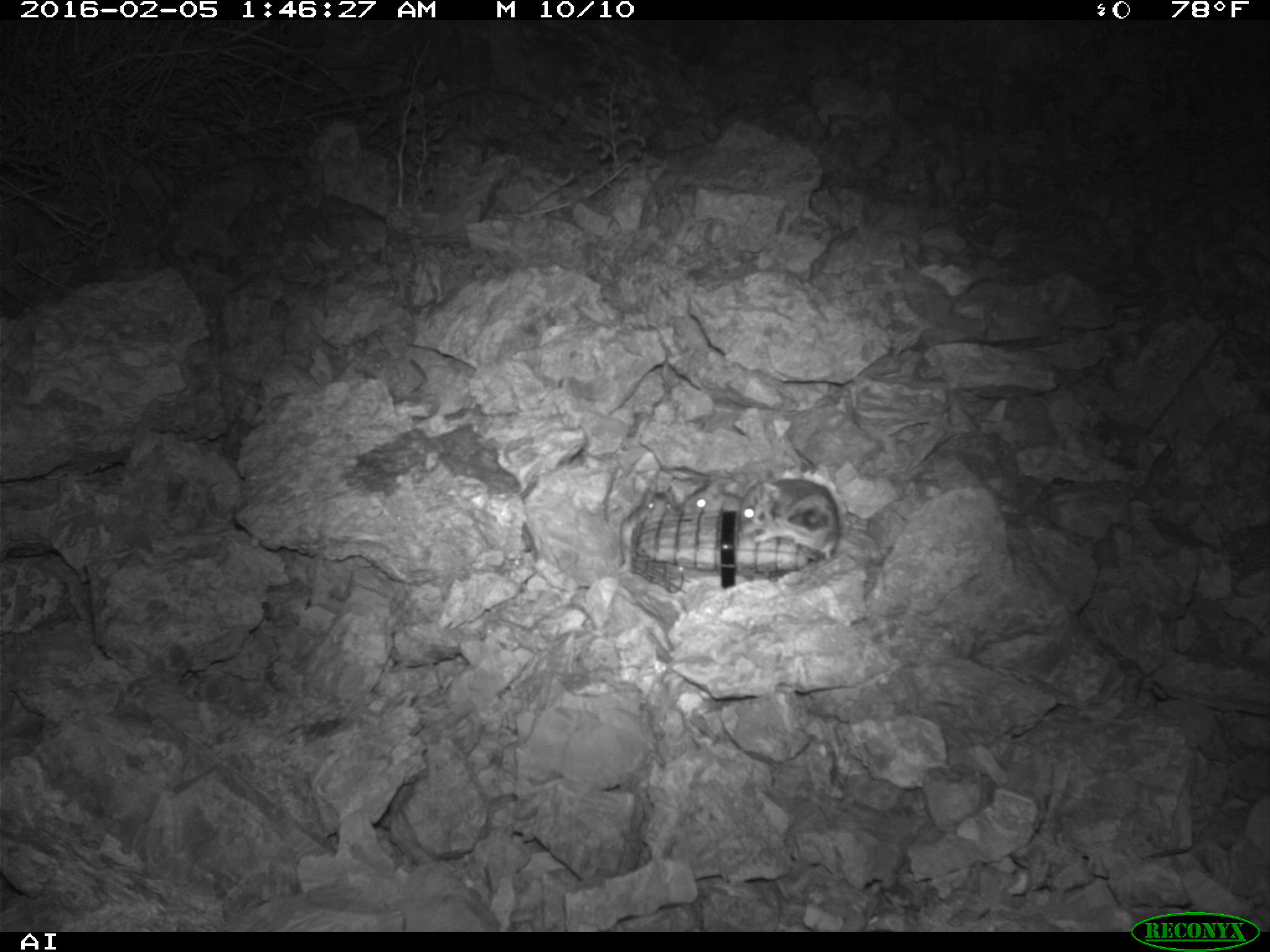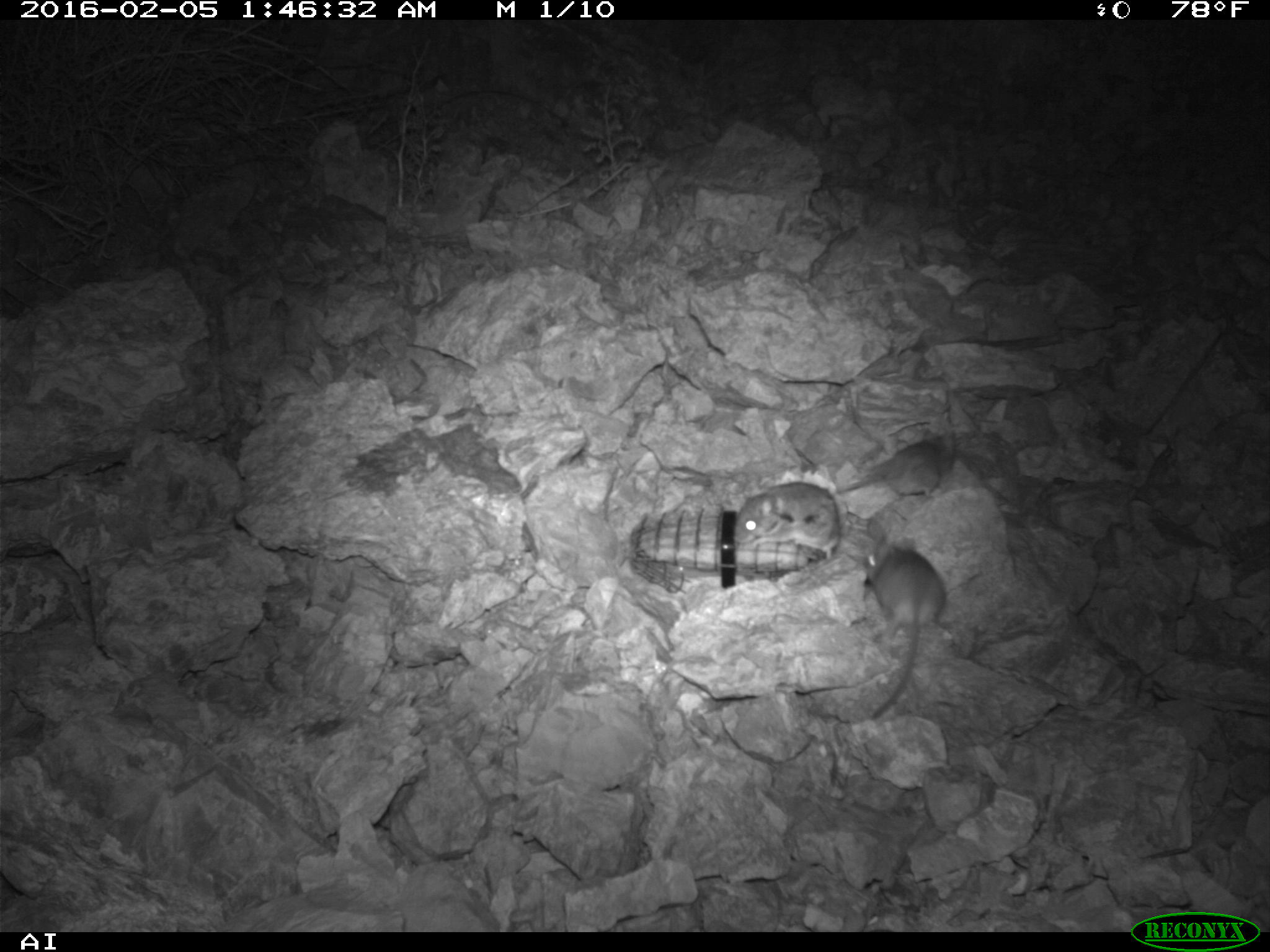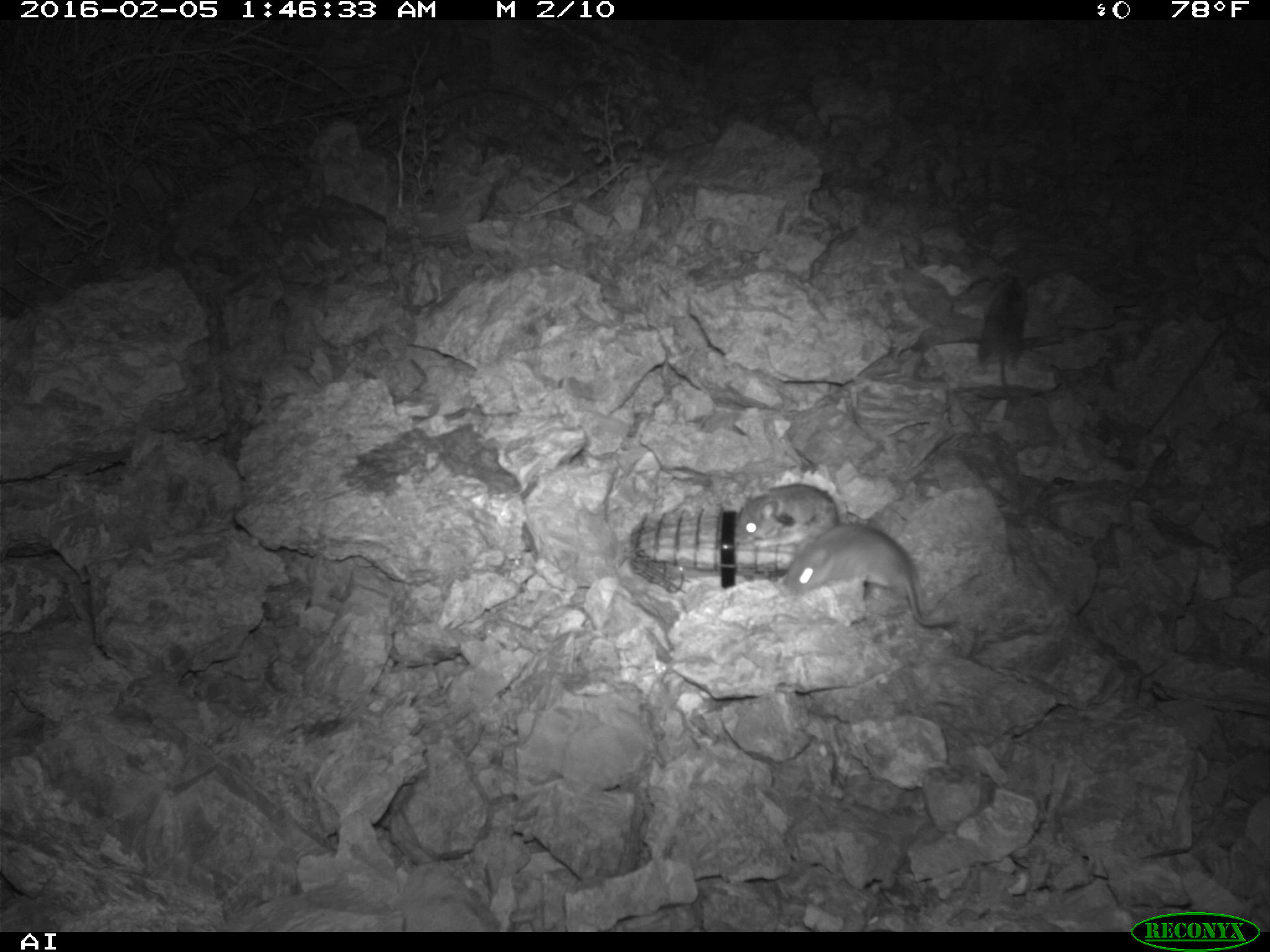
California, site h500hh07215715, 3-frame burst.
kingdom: Animalia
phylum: Chordata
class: Mammalia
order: Rodentia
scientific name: Rodentia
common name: rodent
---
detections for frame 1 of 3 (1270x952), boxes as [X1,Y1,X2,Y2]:
rodent: [736,479,838,558]; [615,491,670,574]; [677,483,740,513]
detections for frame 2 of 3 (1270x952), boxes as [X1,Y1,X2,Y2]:
rodent: [863,538,946,720]; [732,482,841,559]; [886,428,956,497]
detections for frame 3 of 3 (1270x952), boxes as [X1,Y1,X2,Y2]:
rodent: [782,525,956,628]; [731,482,837,549]